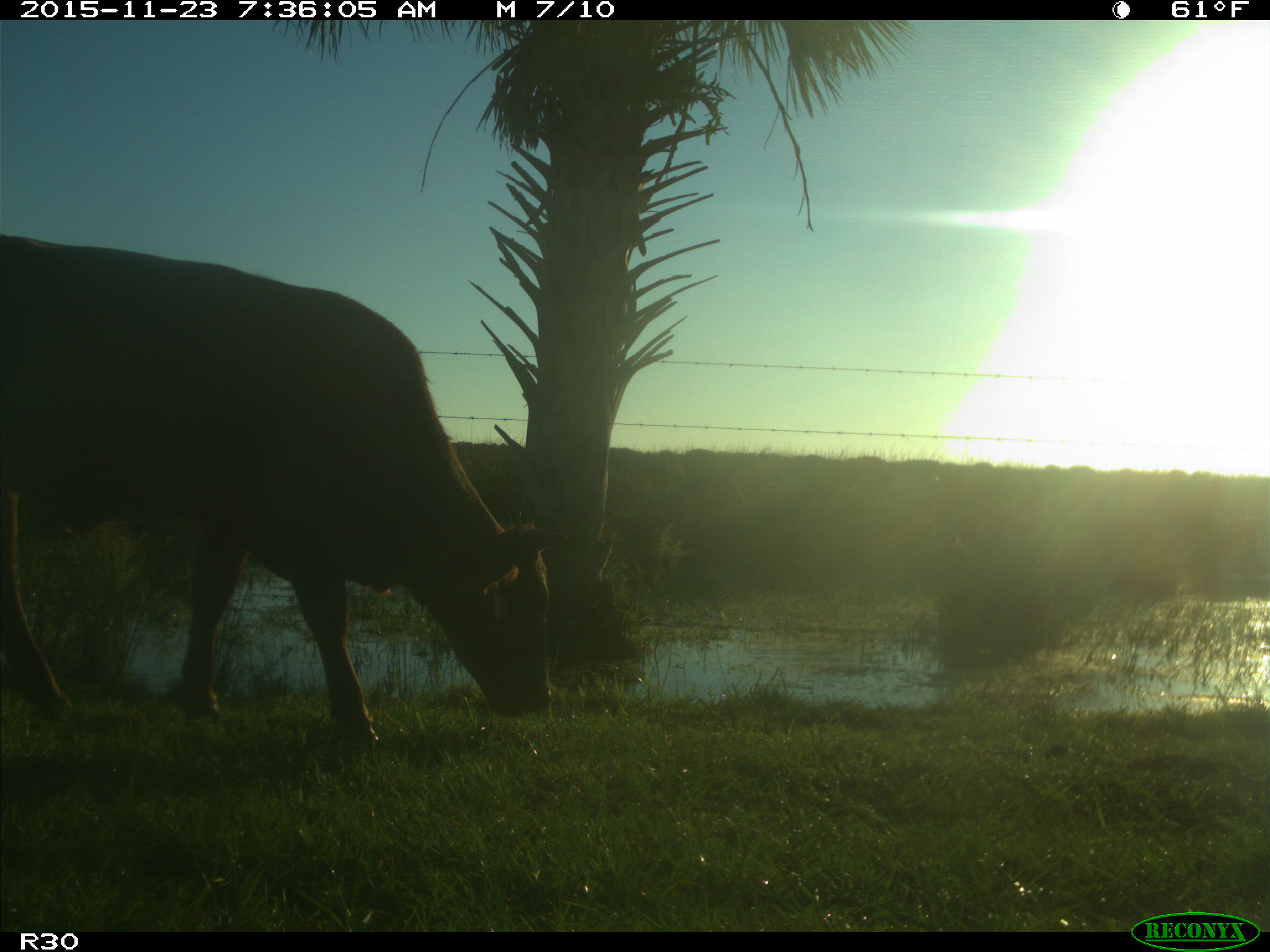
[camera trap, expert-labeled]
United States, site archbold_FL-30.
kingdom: Animalia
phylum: Chordata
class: Mammalia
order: Artiodactyla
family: Bovidae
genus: Bos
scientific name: Bos taurus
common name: domestic cow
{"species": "Bos taurus (domestic cow)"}